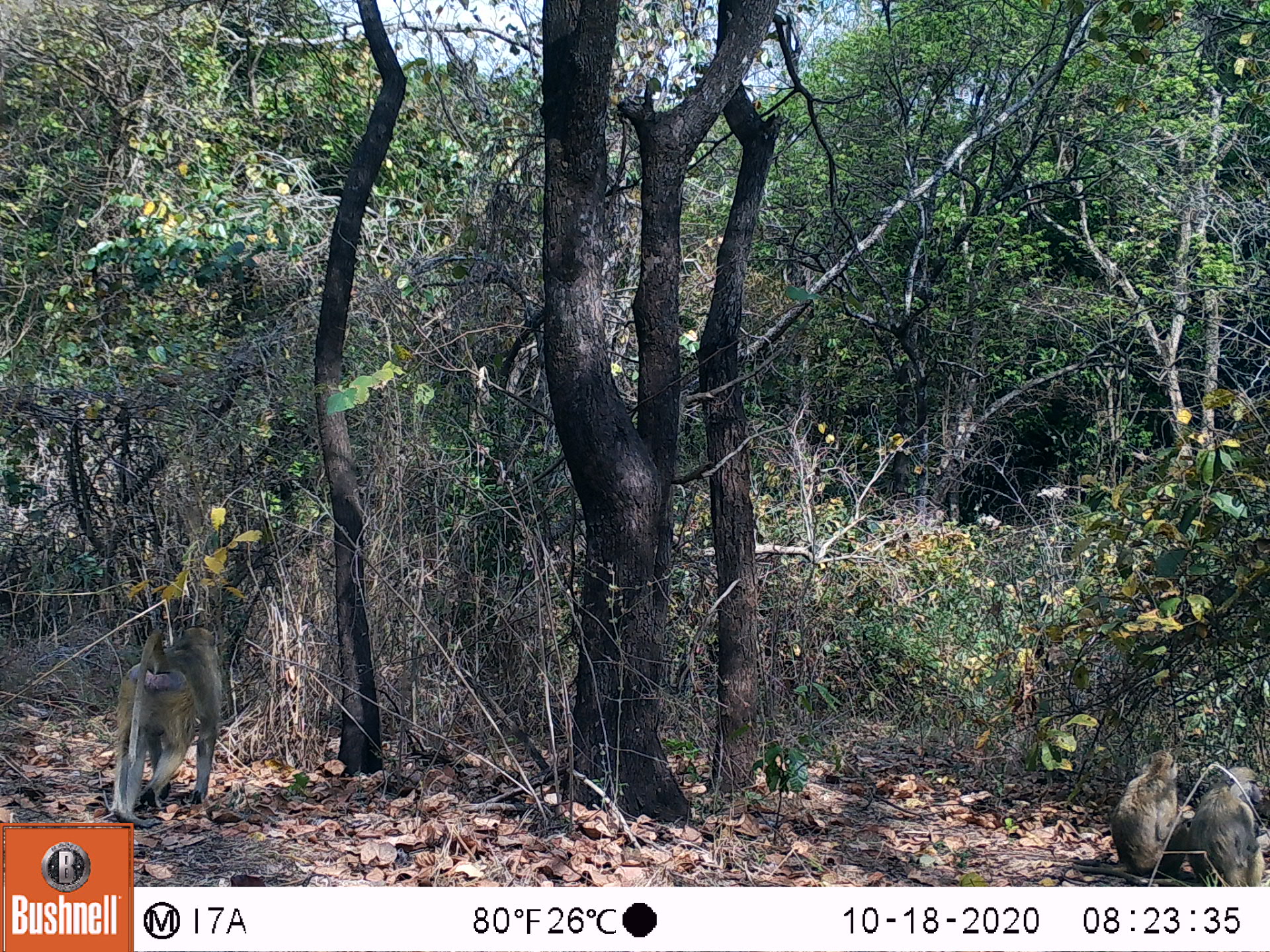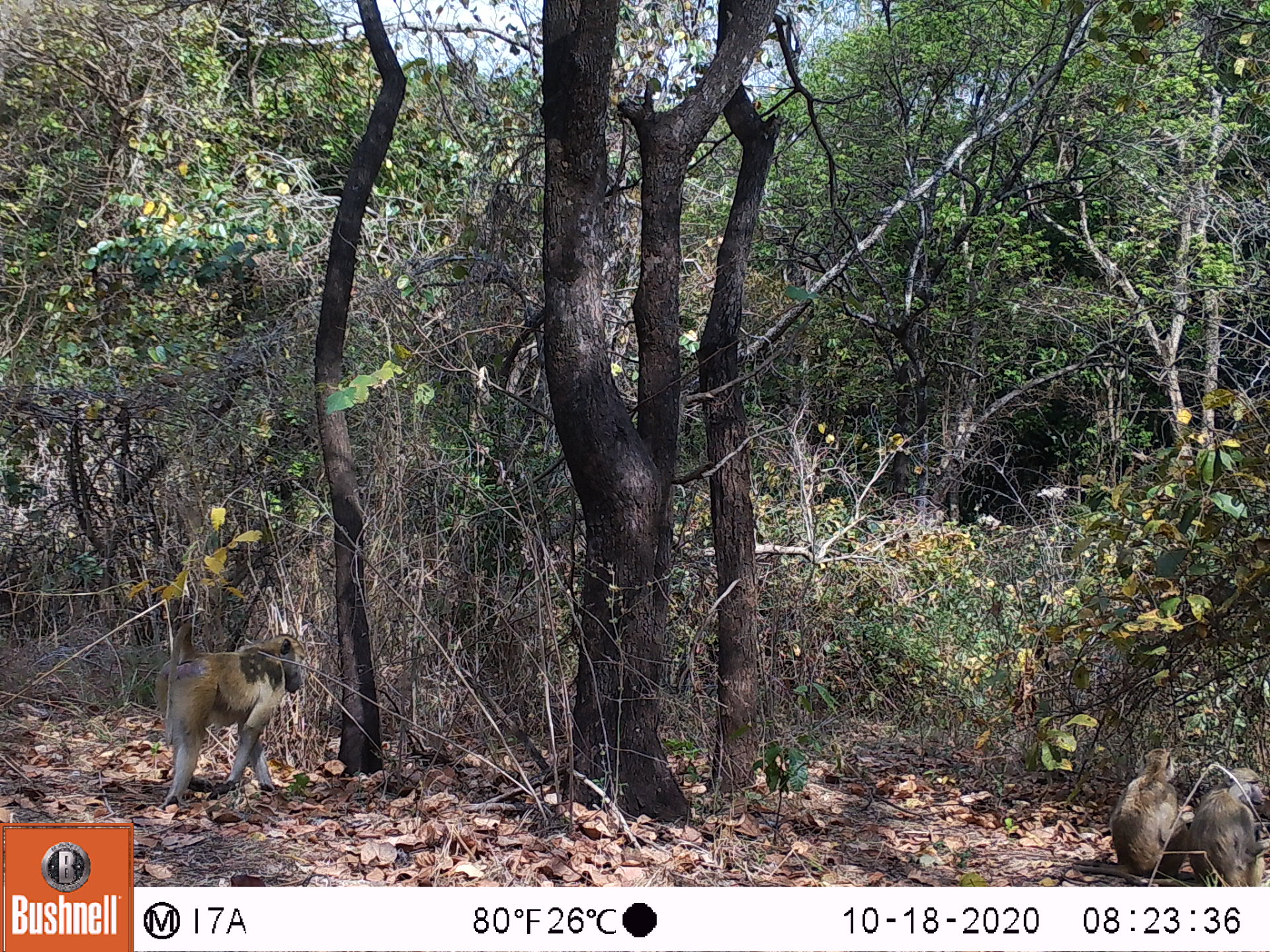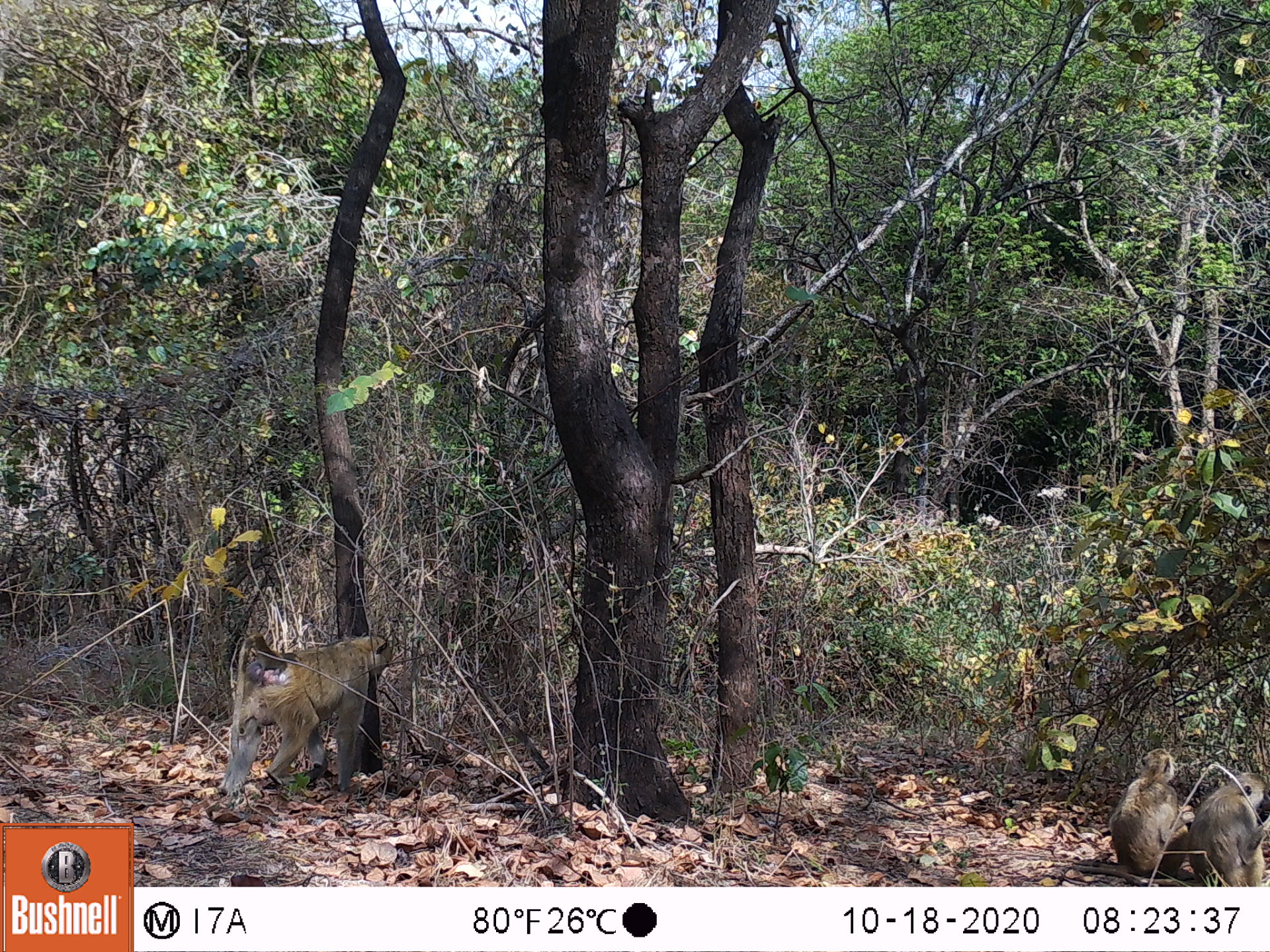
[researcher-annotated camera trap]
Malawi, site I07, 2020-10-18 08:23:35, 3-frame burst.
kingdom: Animalia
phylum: Chordata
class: Mammalia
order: Primates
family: Cercopithecidae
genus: Papio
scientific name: Papio cynocephalus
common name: yellow baboon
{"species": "yellow baboon (Papio cynocephalus)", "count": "3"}